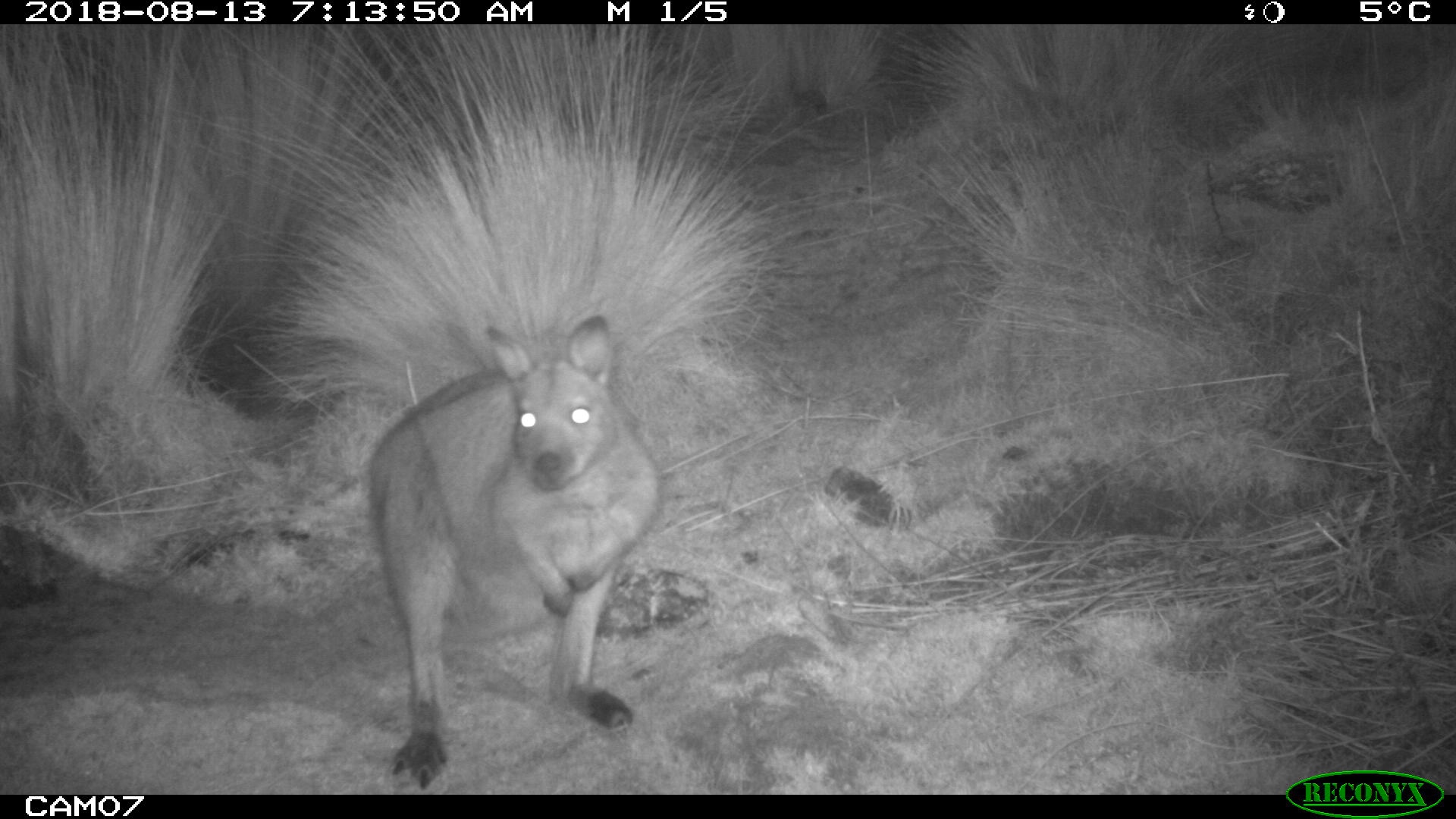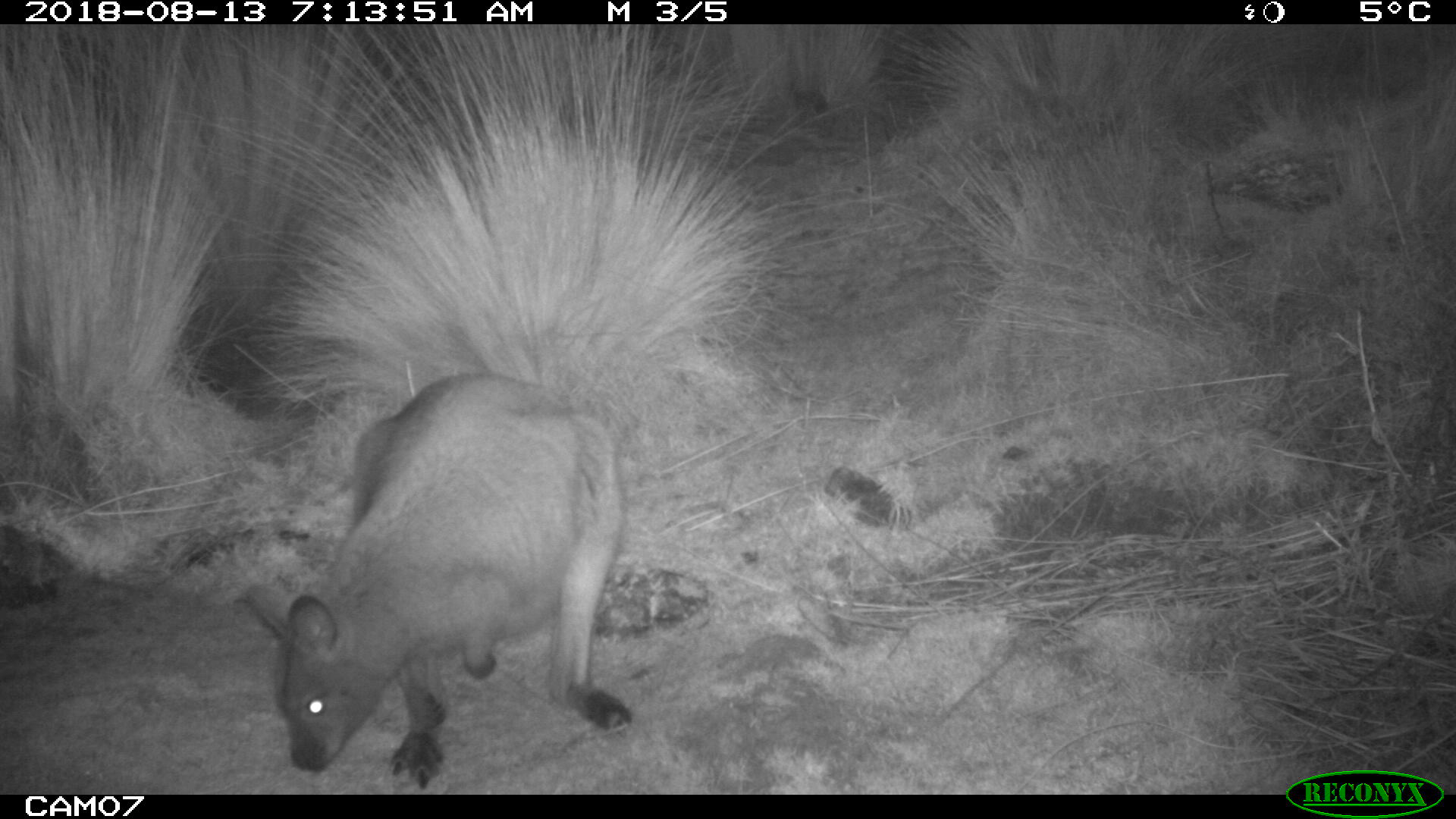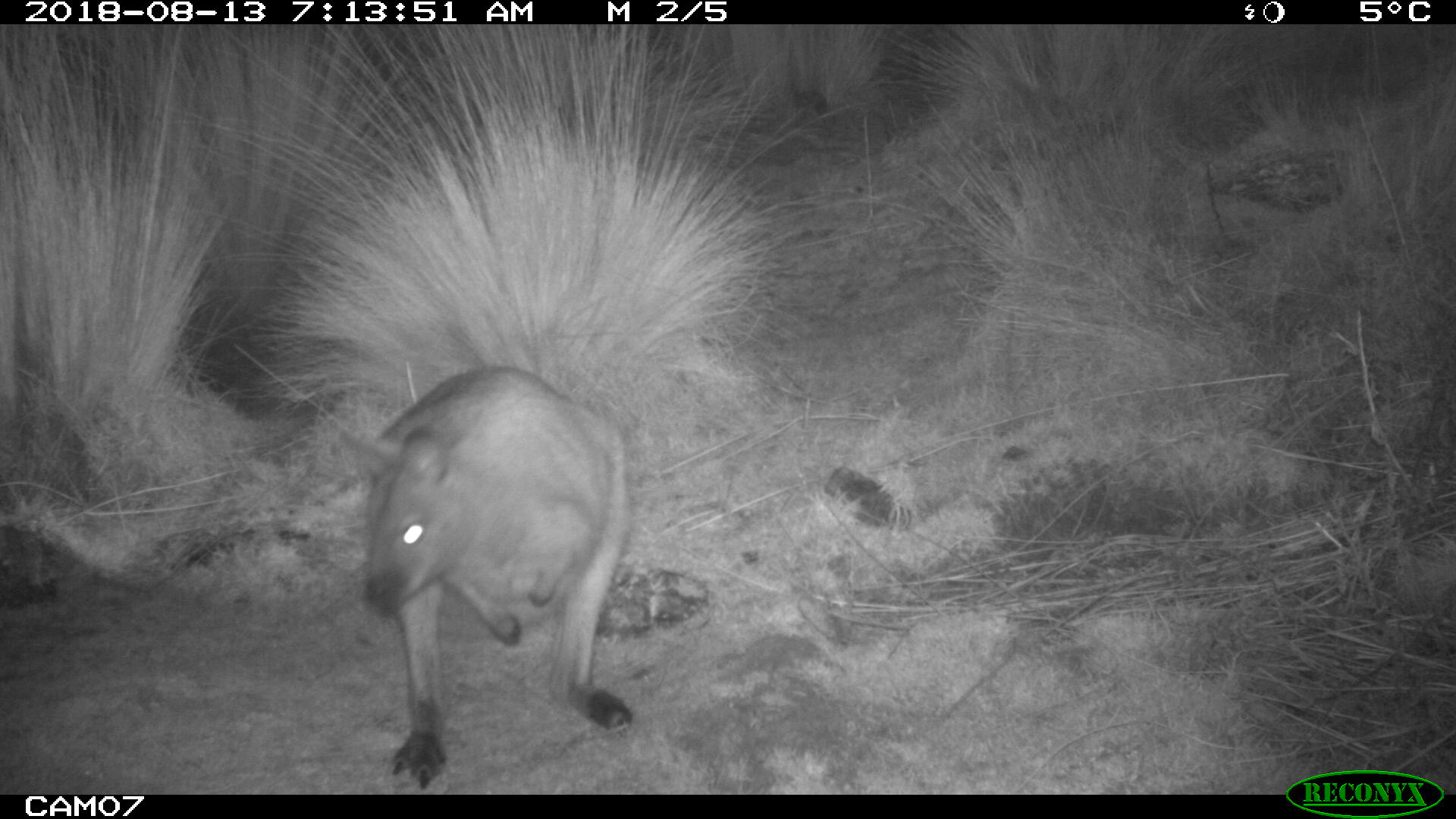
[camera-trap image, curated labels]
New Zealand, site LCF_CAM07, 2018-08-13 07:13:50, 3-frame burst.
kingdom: Animalia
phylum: Chordata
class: Mammalia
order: Diprotodontia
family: Macropodidae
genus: Notamacropus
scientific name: Notamacropus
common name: wallaby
Wallaby (Notamacropus).